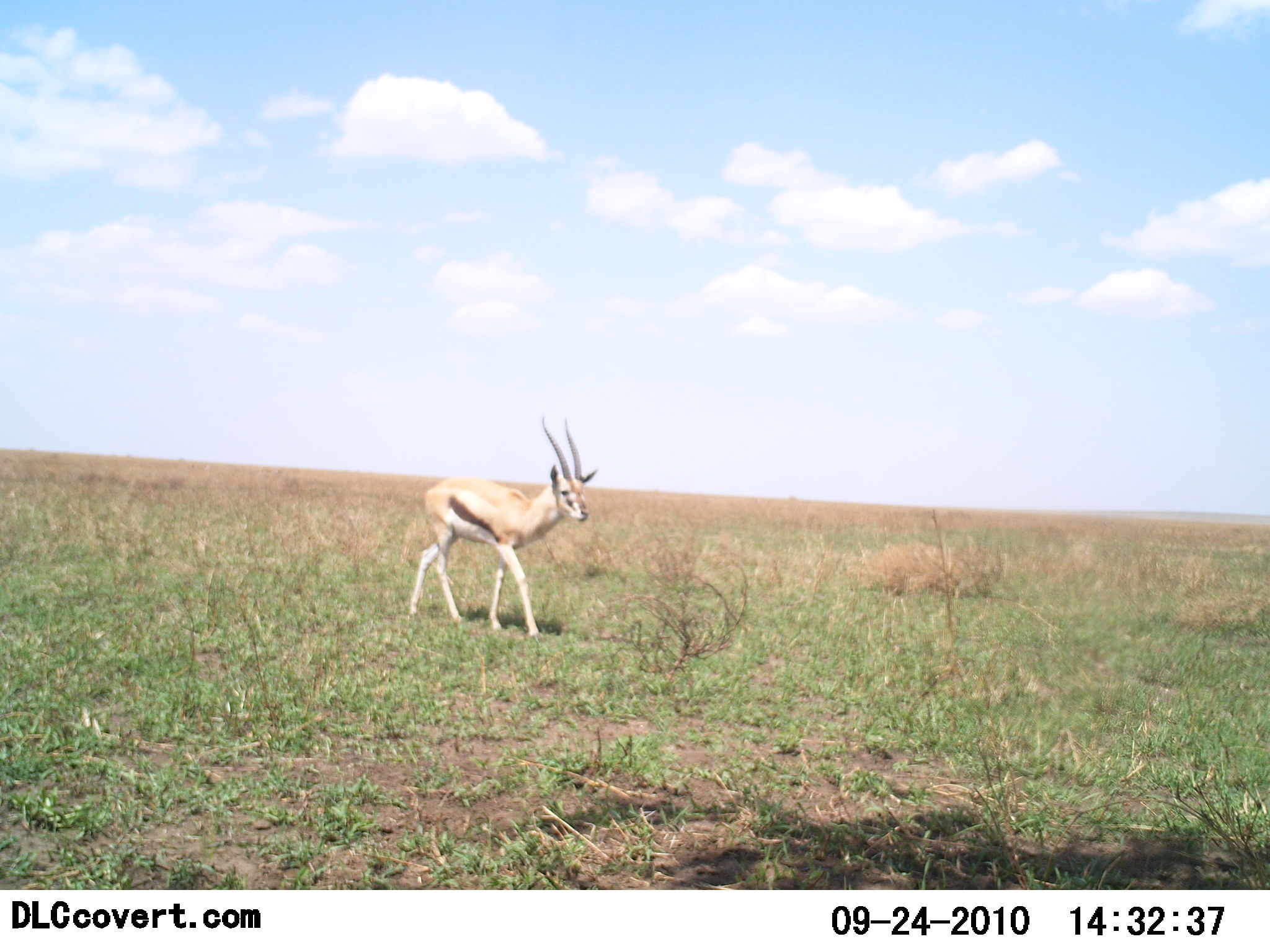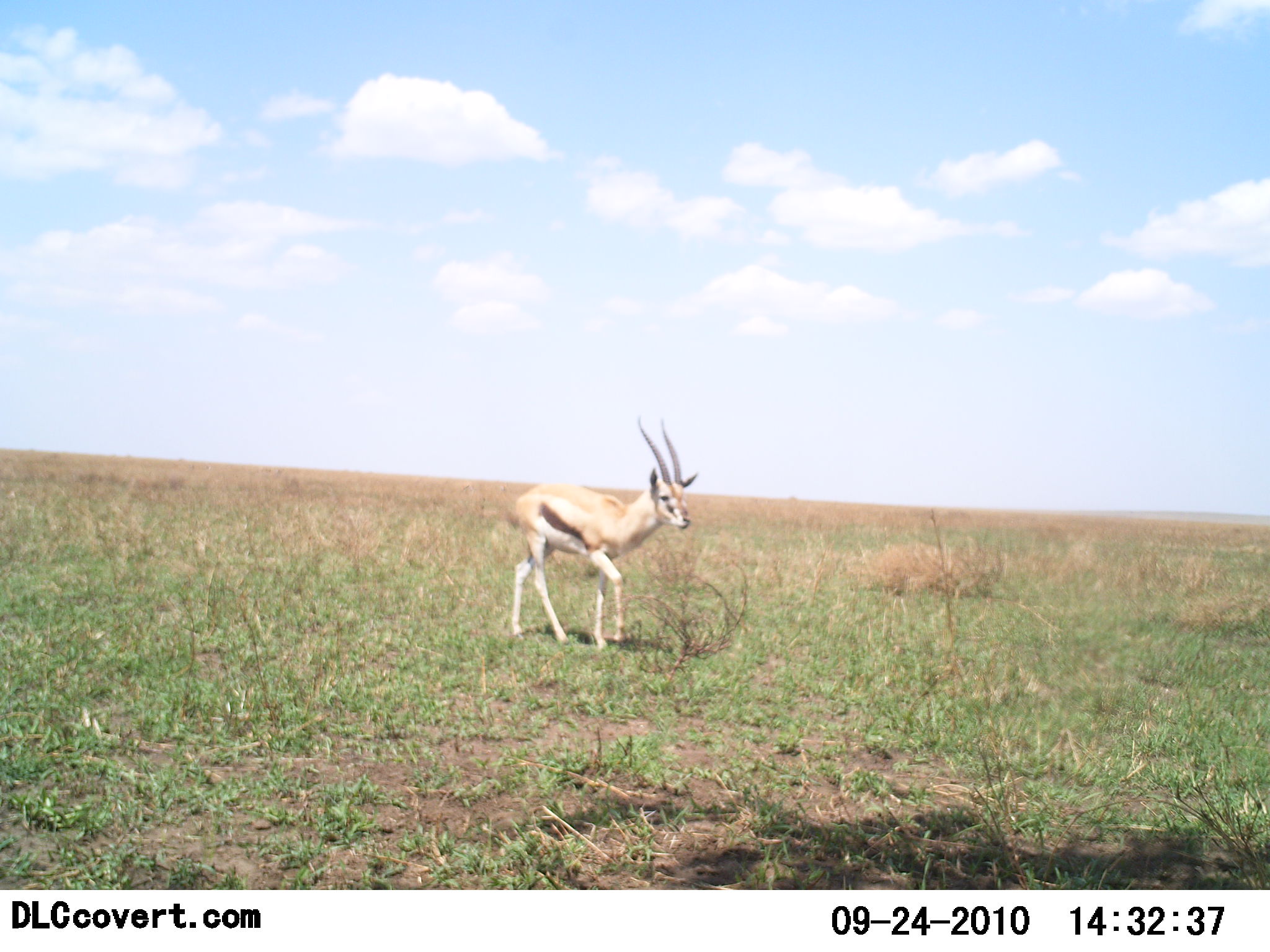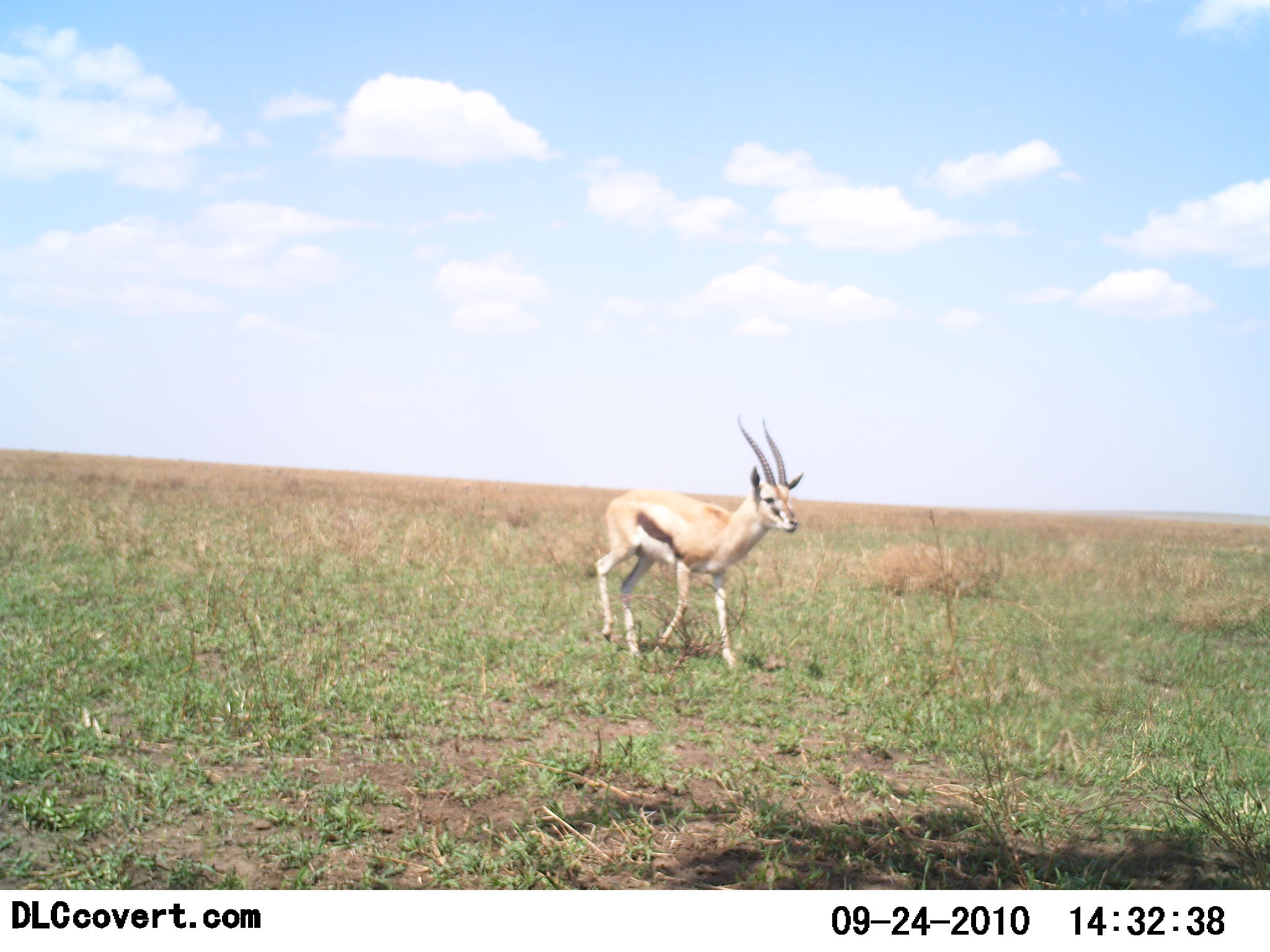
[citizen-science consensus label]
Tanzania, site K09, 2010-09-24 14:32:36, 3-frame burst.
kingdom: Animalia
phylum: Chordata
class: Mammalia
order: Artiodactyla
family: Bovidae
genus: Eudorcas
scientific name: Eudorcas thomsonii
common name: thomson's gazelle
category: gazellethomsons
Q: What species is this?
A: Gazellethomsons (thomson's gazelle) (Eudorcas thomsonii).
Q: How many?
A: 1.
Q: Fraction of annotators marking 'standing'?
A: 6%.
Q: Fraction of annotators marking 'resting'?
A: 0%.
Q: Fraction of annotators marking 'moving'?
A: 94%.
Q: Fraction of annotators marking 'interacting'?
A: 0%.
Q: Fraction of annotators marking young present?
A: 0%.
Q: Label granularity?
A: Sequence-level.